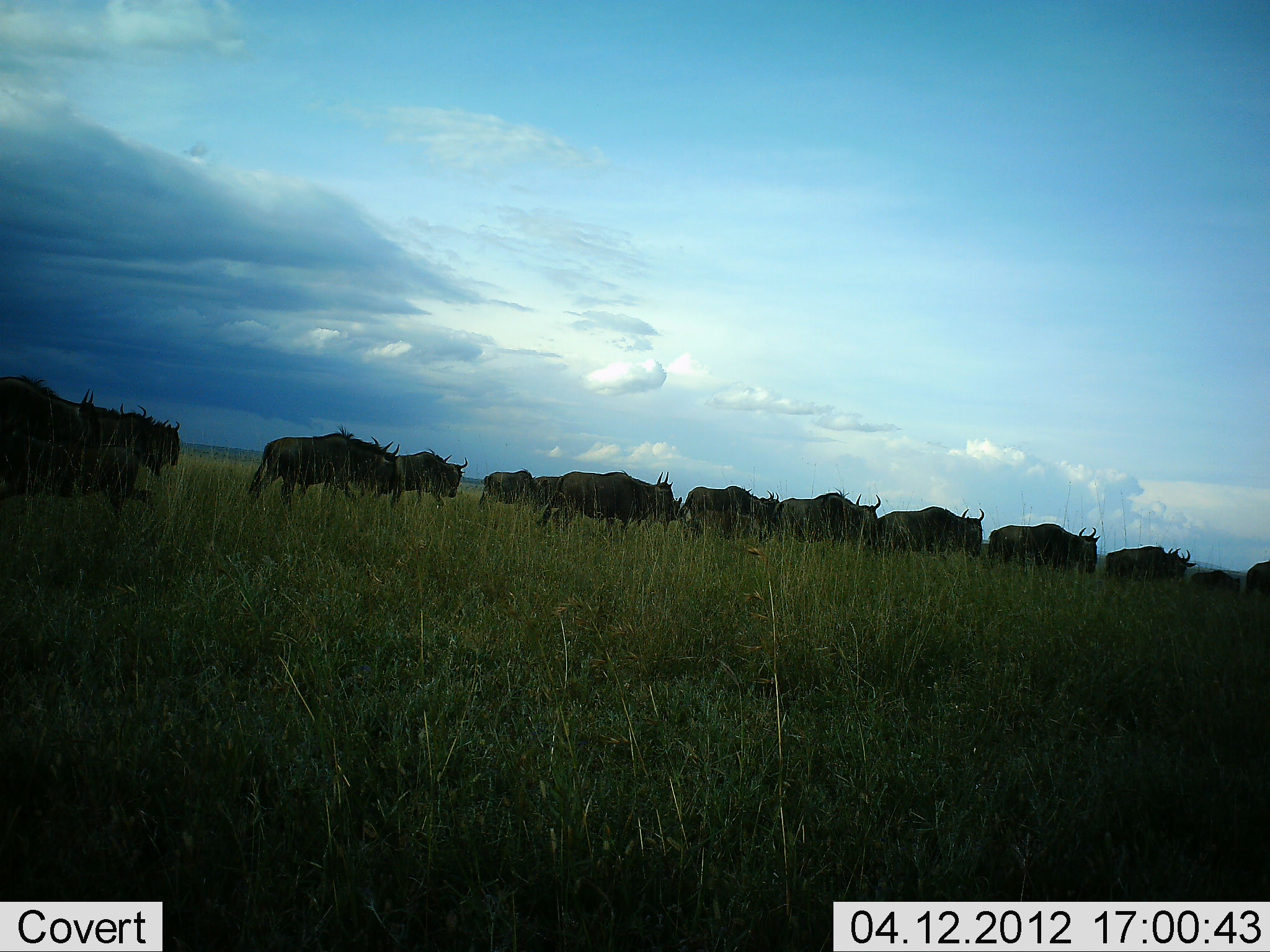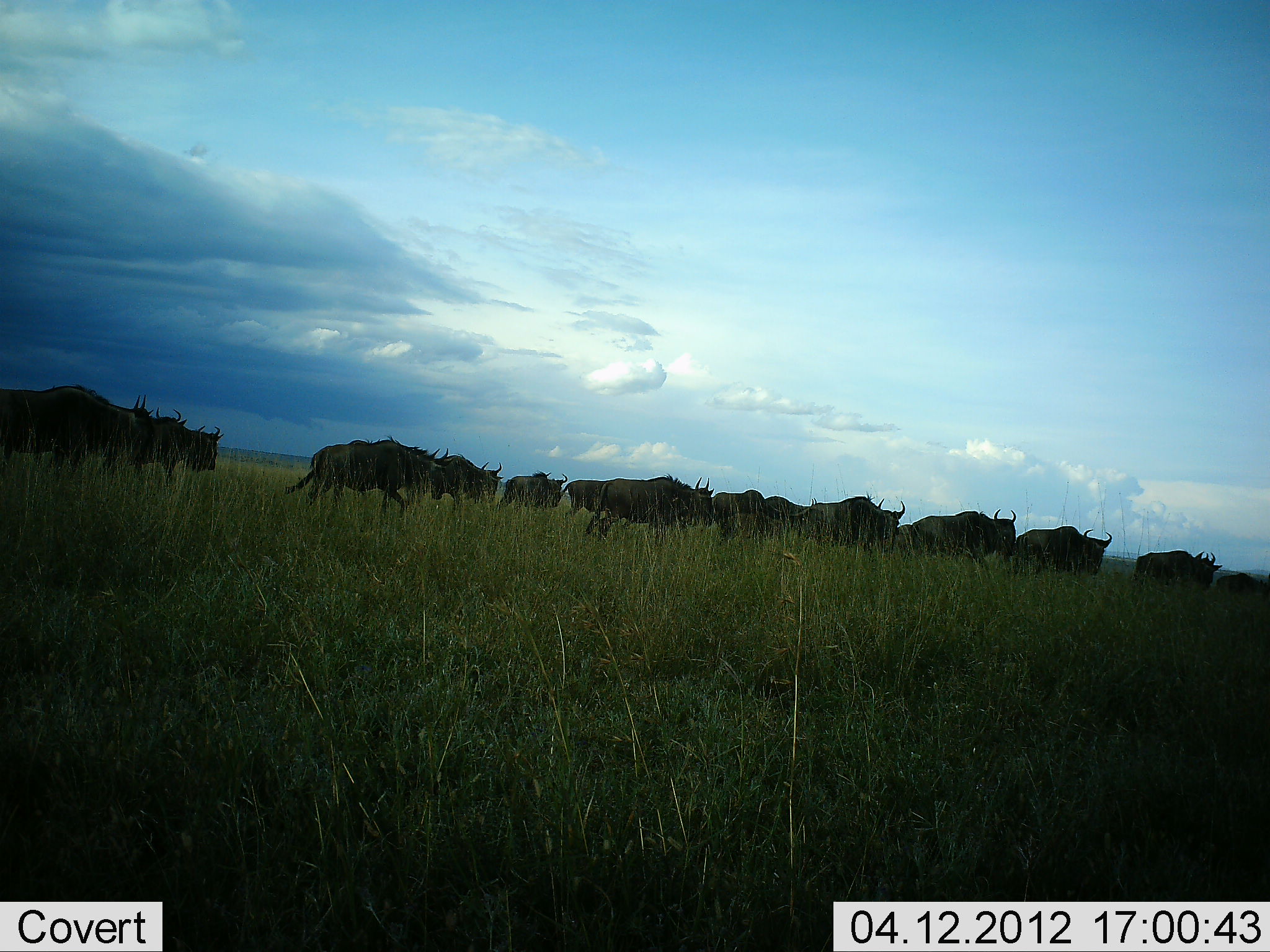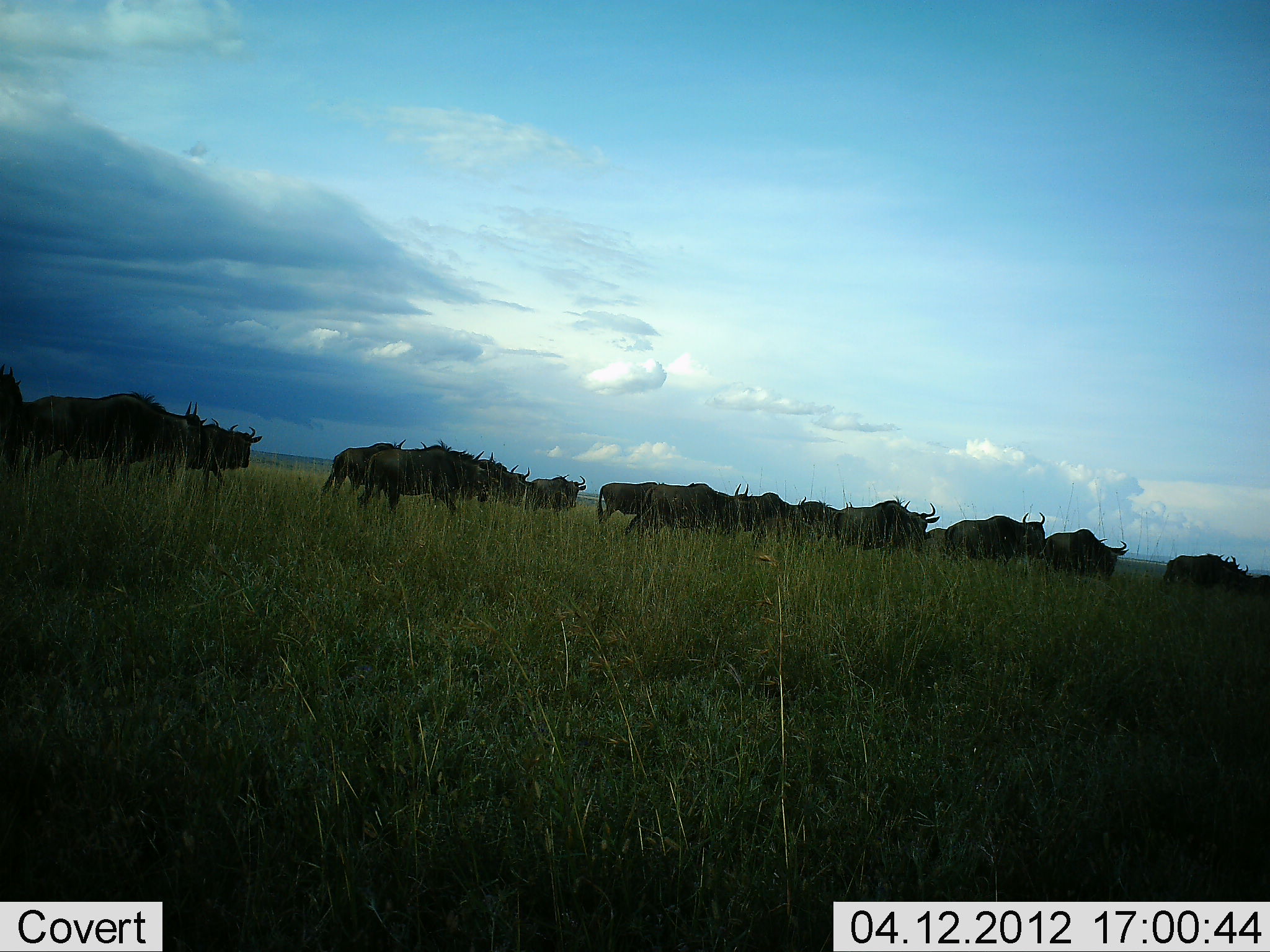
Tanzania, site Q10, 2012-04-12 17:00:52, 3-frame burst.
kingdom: Animalia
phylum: Chordata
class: Mammalia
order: Artiodactyla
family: Bovidae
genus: Connochaetes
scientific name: Connochaetes taurinus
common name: blue wildebeest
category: wildebeest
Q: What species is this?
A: Wildebeest (blue wildebeest) (Connochaetes taurinus).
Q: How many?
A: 11-50.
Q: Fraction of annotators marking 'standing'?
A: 7%.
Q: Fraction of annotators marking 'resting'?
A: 0%.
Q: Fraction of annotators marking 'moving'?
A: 97%.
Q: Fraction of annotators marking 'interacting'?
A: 0%.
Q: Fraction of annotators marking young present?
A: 3%.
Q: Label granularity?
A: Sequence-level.